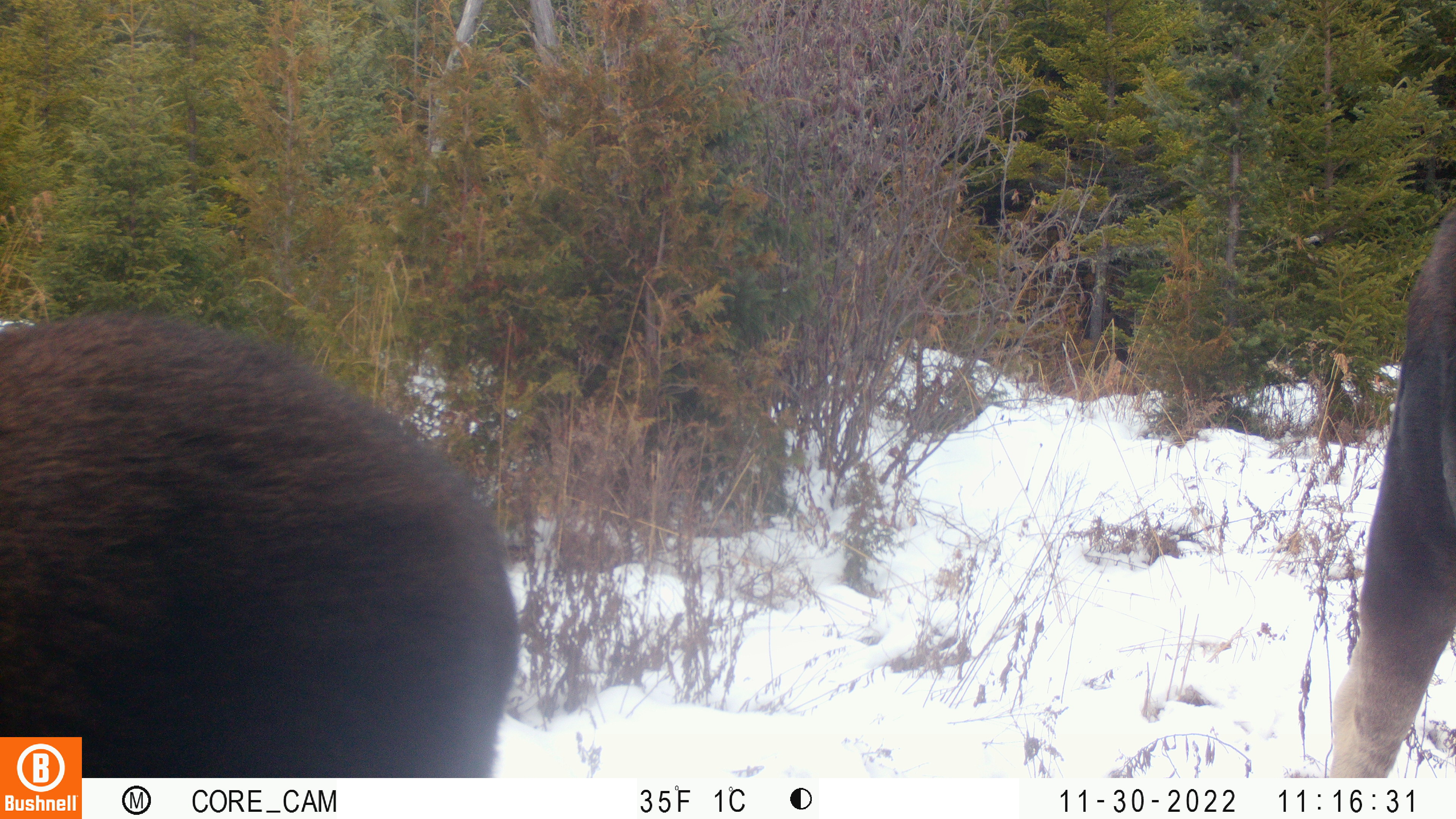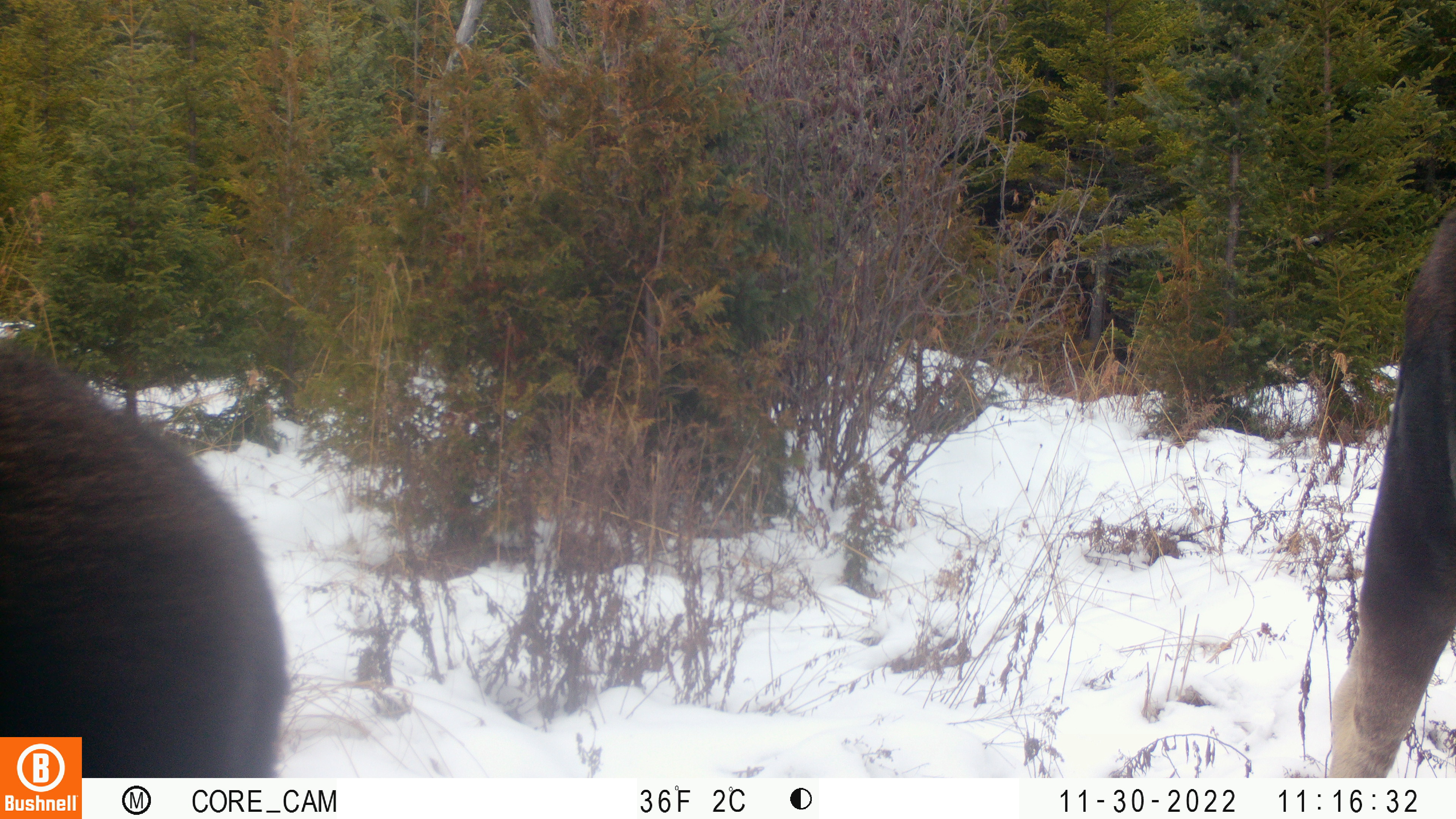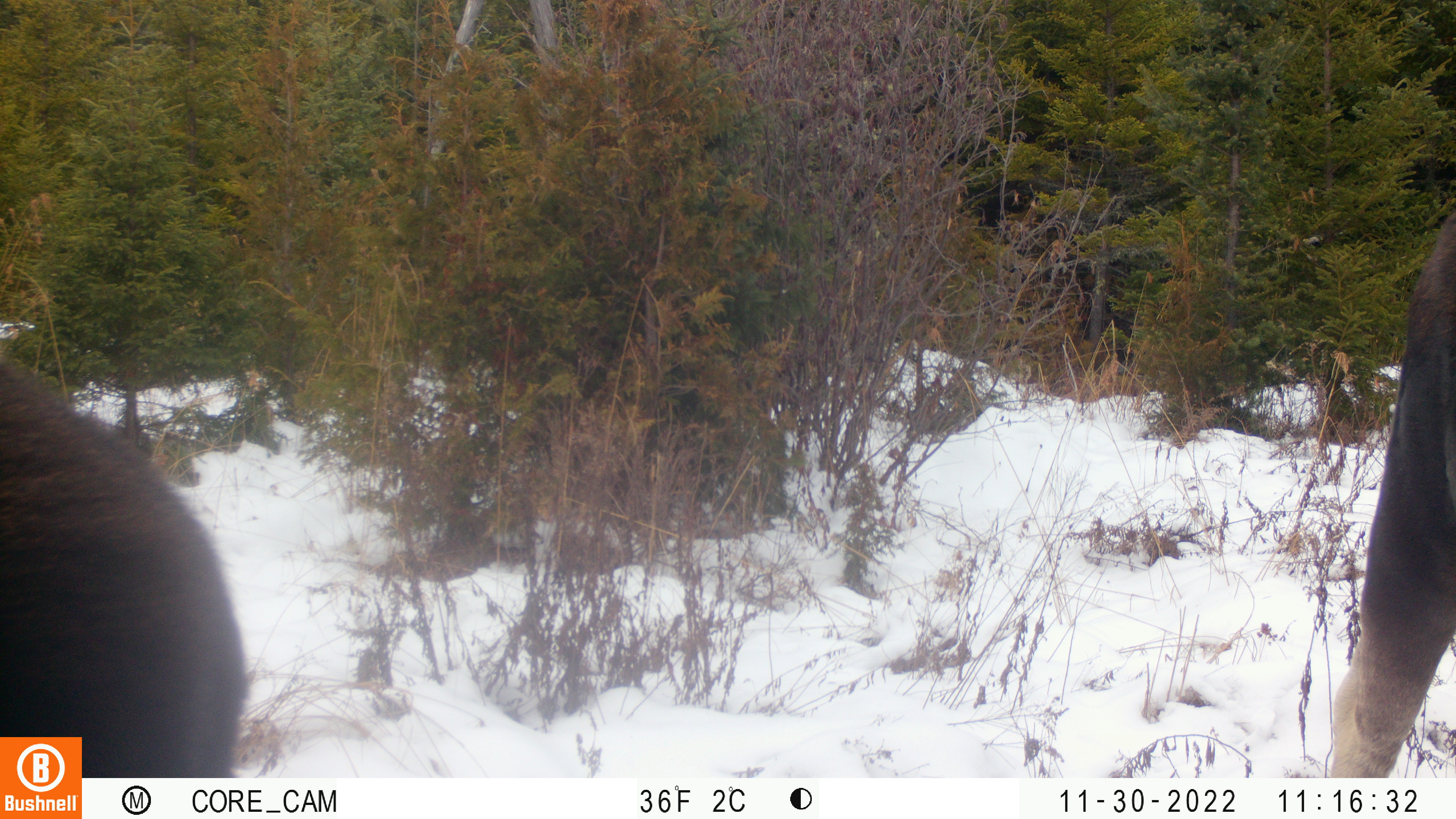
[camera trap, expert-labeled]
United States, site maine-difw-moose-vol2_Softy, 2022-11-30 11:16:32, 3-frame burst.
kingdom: Animalia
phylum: Chordata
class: Mammalia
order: Artiodactyla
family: Cervidae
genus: Alces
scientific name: Alces alces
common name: moose